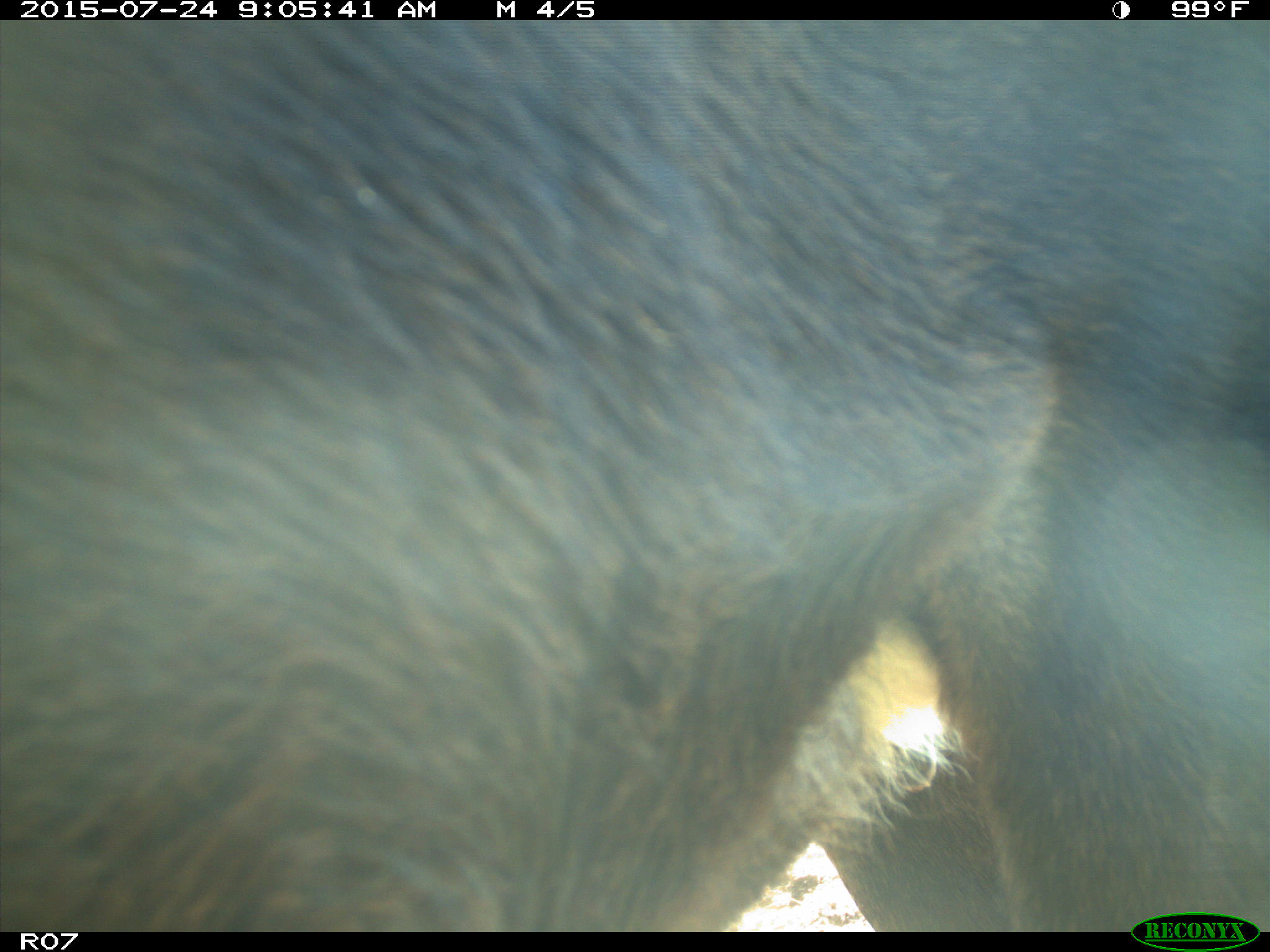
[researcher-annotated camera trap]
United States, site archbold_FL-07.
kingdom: Animalia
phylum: Chordata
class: Mammalia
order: Artiodactyla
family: Bovidae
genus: Bos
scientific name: Bos taurus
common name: domestic cow